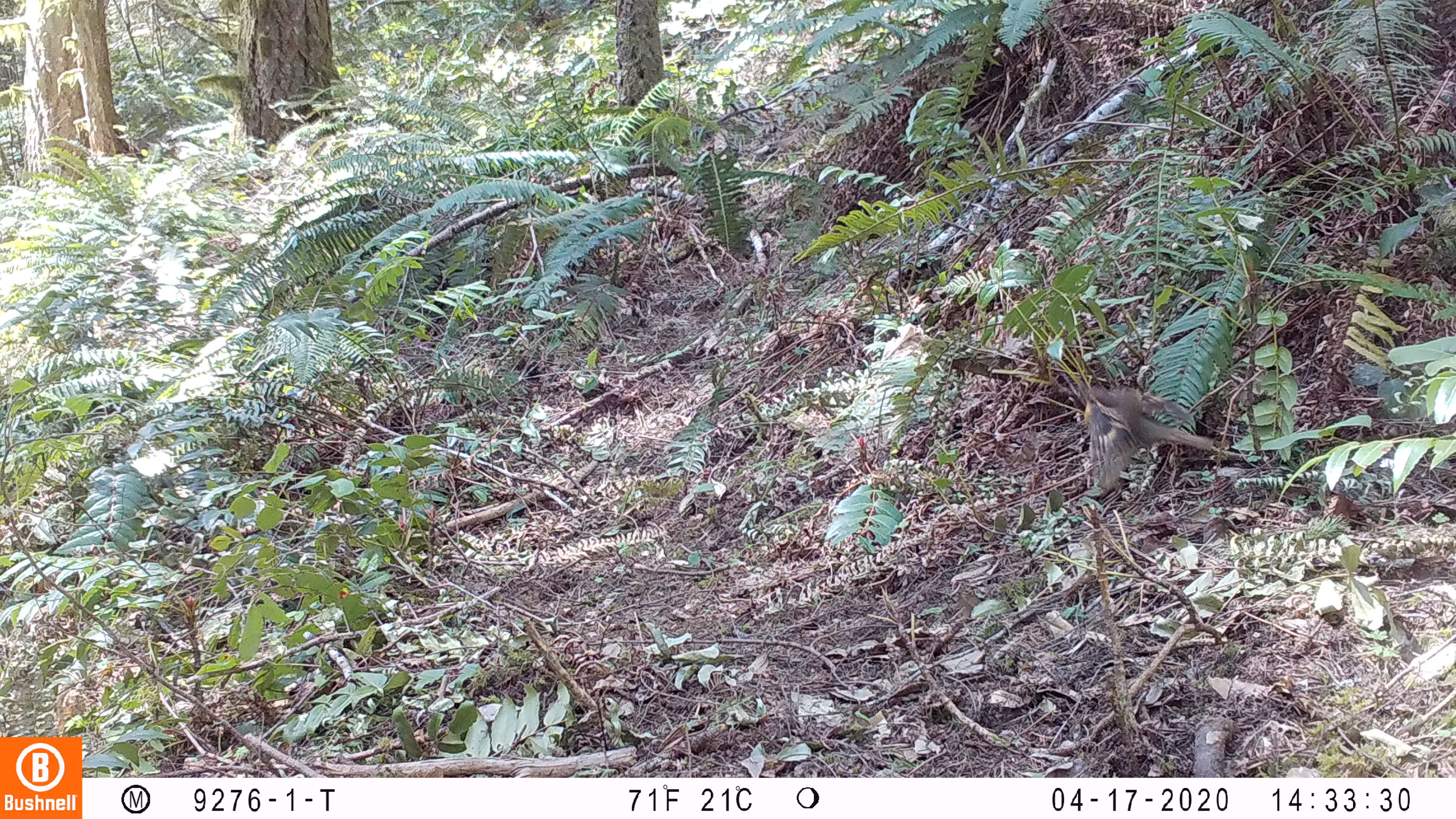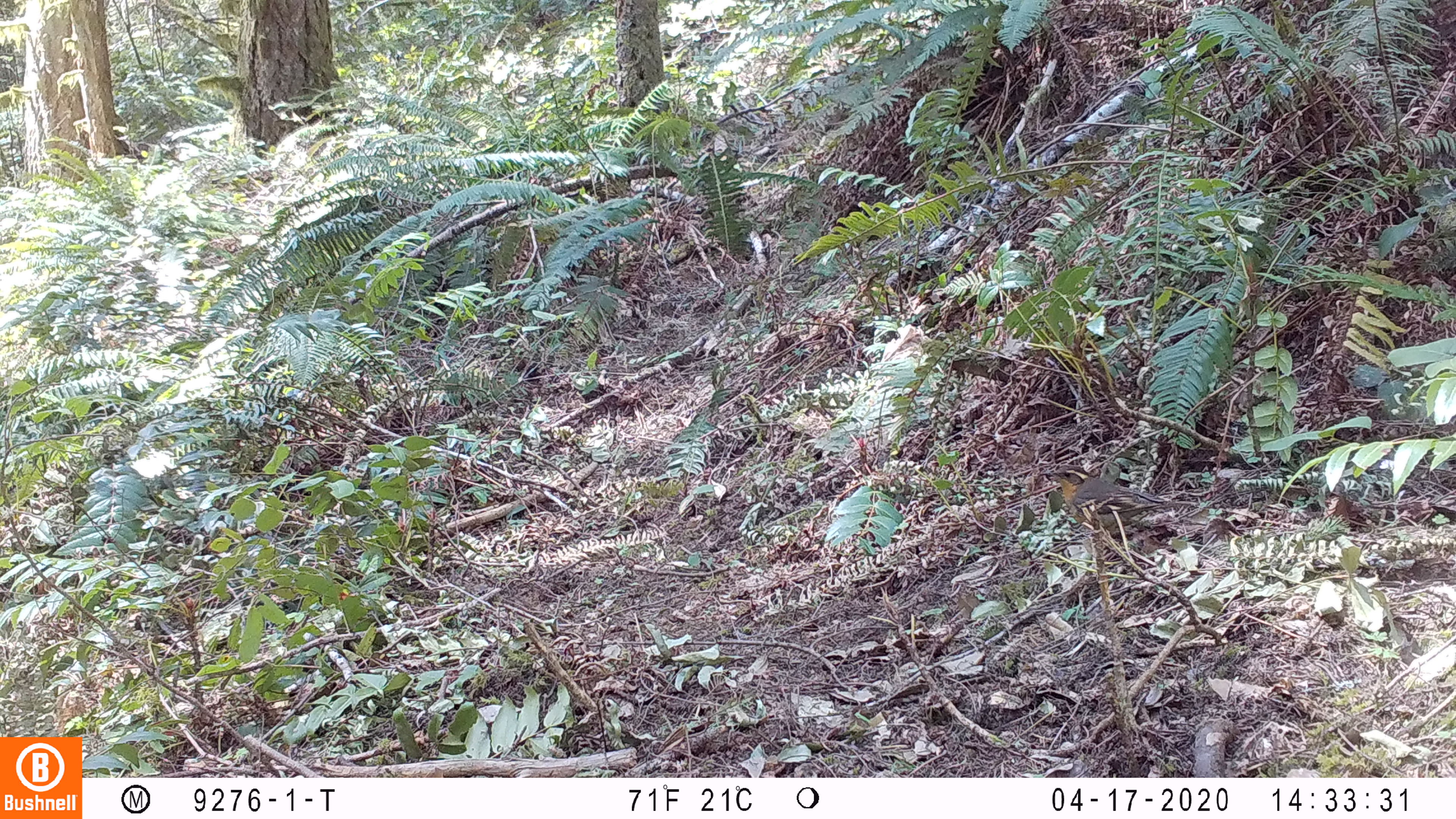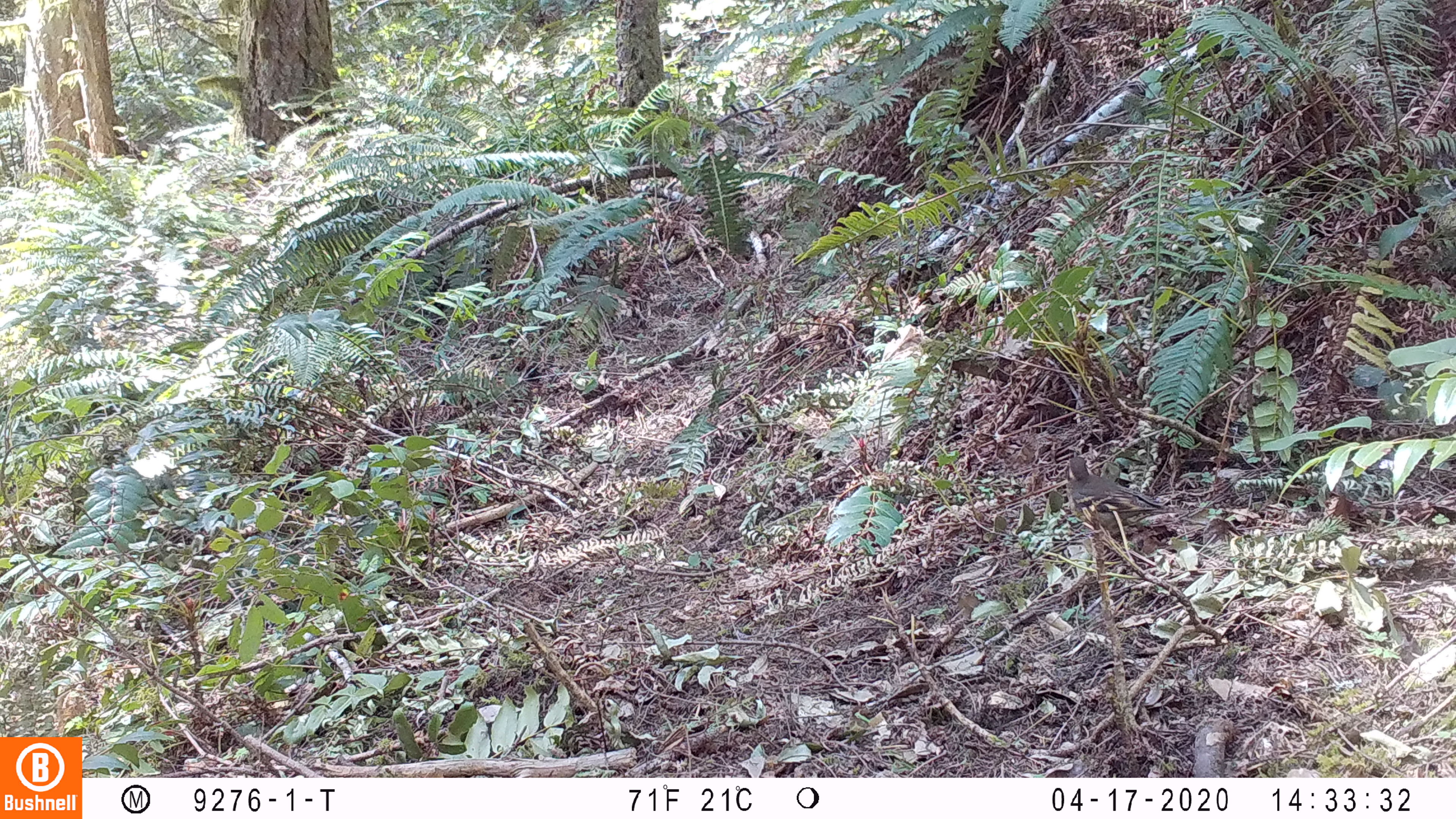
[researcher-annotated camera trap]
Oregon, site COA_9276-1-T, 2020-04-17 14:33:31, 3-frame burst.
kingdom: Animalia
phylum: Chordata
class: Aves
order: Passeriformes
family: Turdidae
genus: Ixoreus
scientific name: Ixoreus naevius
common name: varied thrush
Varied thrush (Ixoreus naevius).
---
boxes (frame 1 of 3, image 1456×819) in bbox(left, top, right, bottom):
varied thrush: bbox(1076, 382, 1212, 486)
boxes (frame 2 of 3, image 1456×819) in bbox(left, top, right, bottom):
varied thrush: bbox(1044, 464, 1195, 530)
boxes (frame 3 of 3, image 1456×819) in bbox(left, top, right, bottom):
varied thrush: bbox(1061, 453, 1175, 528)